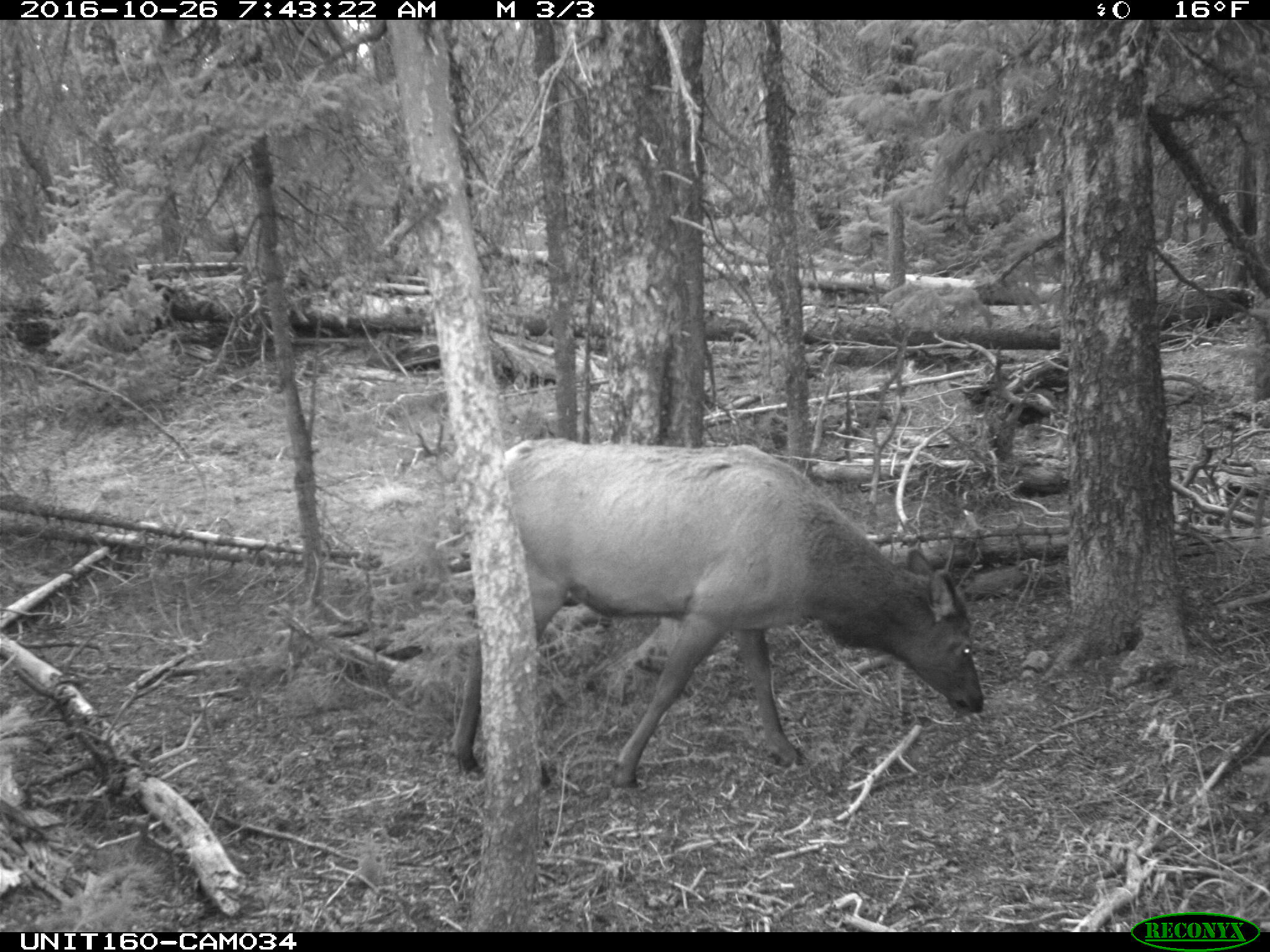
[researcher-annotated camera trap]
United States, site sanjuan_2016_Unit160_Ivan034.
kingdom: Animalia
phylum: Chordata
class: Mammalia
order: Artiodactyla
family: Cervidae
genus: Cervus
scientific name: Cervus elaphus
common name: red deer